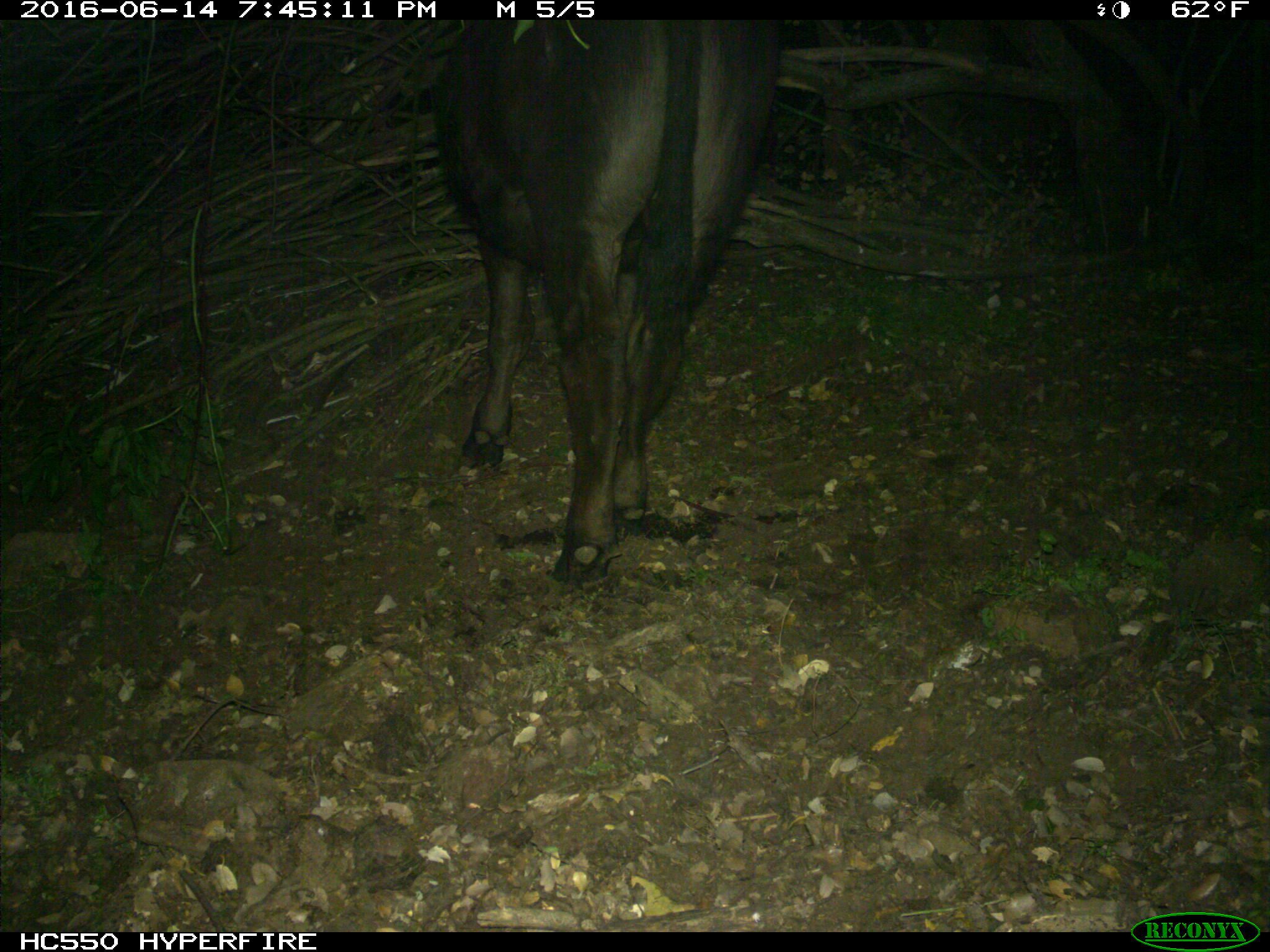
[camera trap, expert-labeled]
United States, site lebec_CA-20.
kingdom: Animalia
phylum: Chordata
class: Mammalia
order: Artiodactyla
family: Bovidae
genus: Bos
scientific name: Bos taurus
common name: domestic cow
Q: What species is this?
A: Bos taurus (domestic cow).